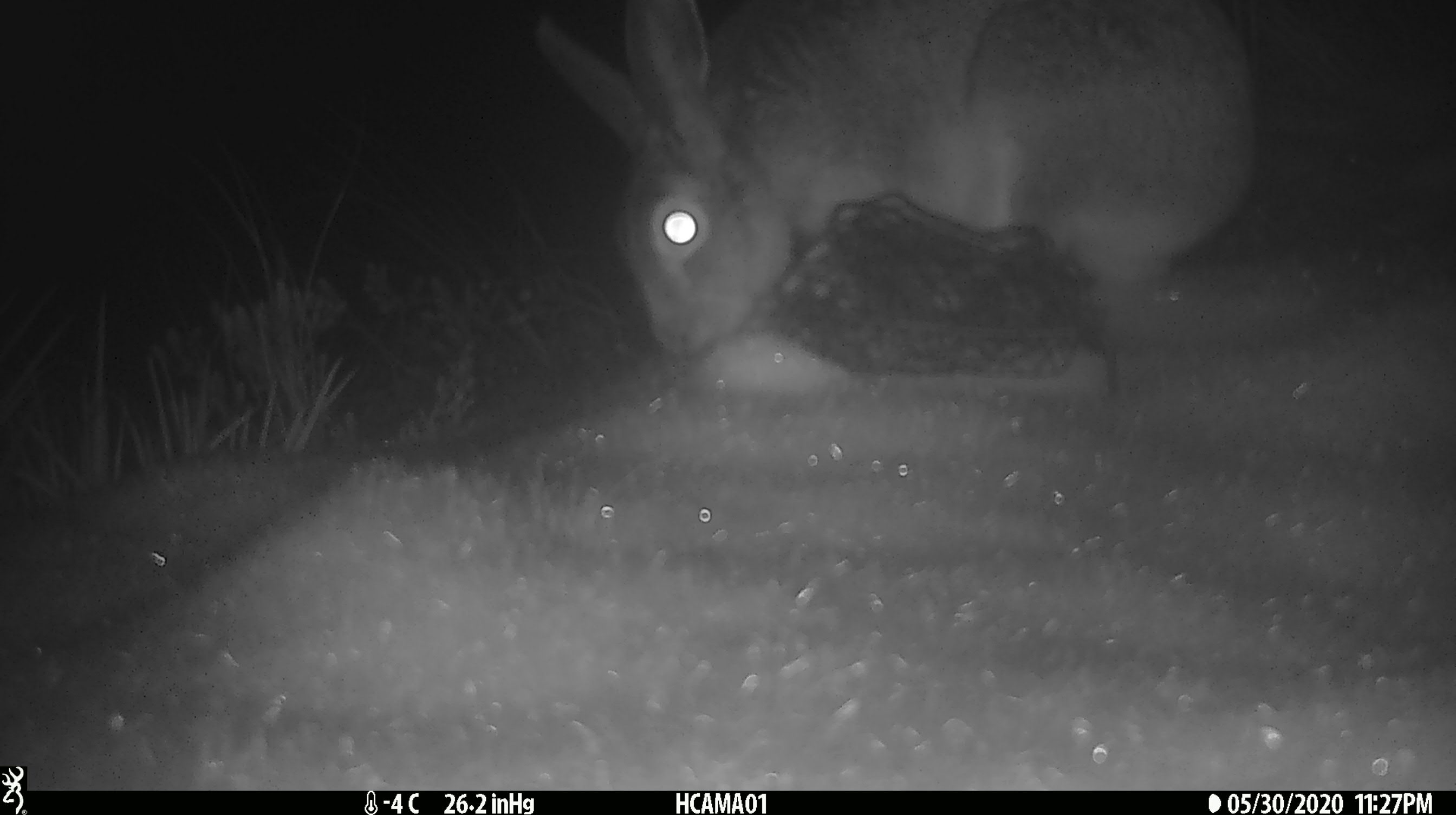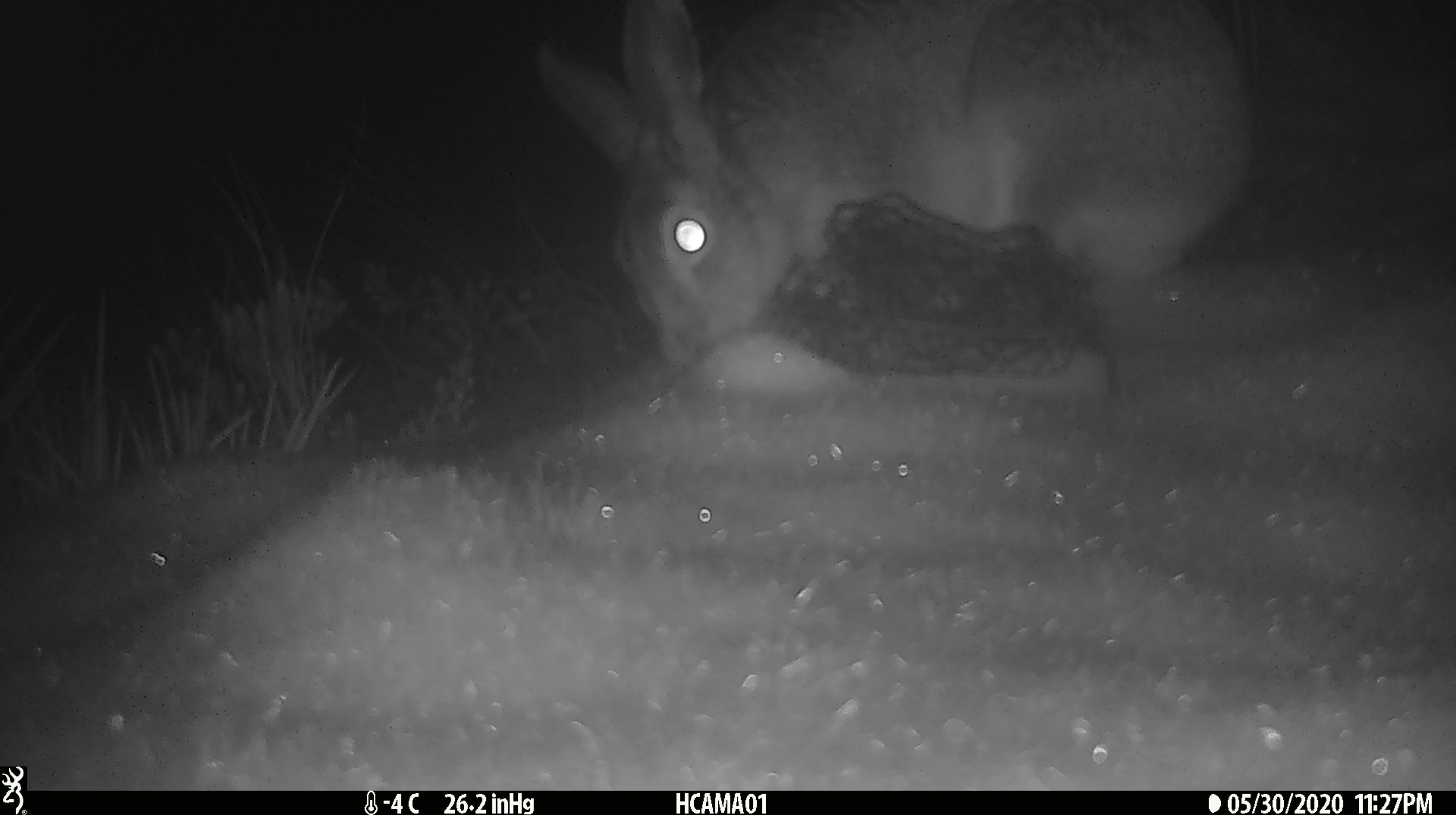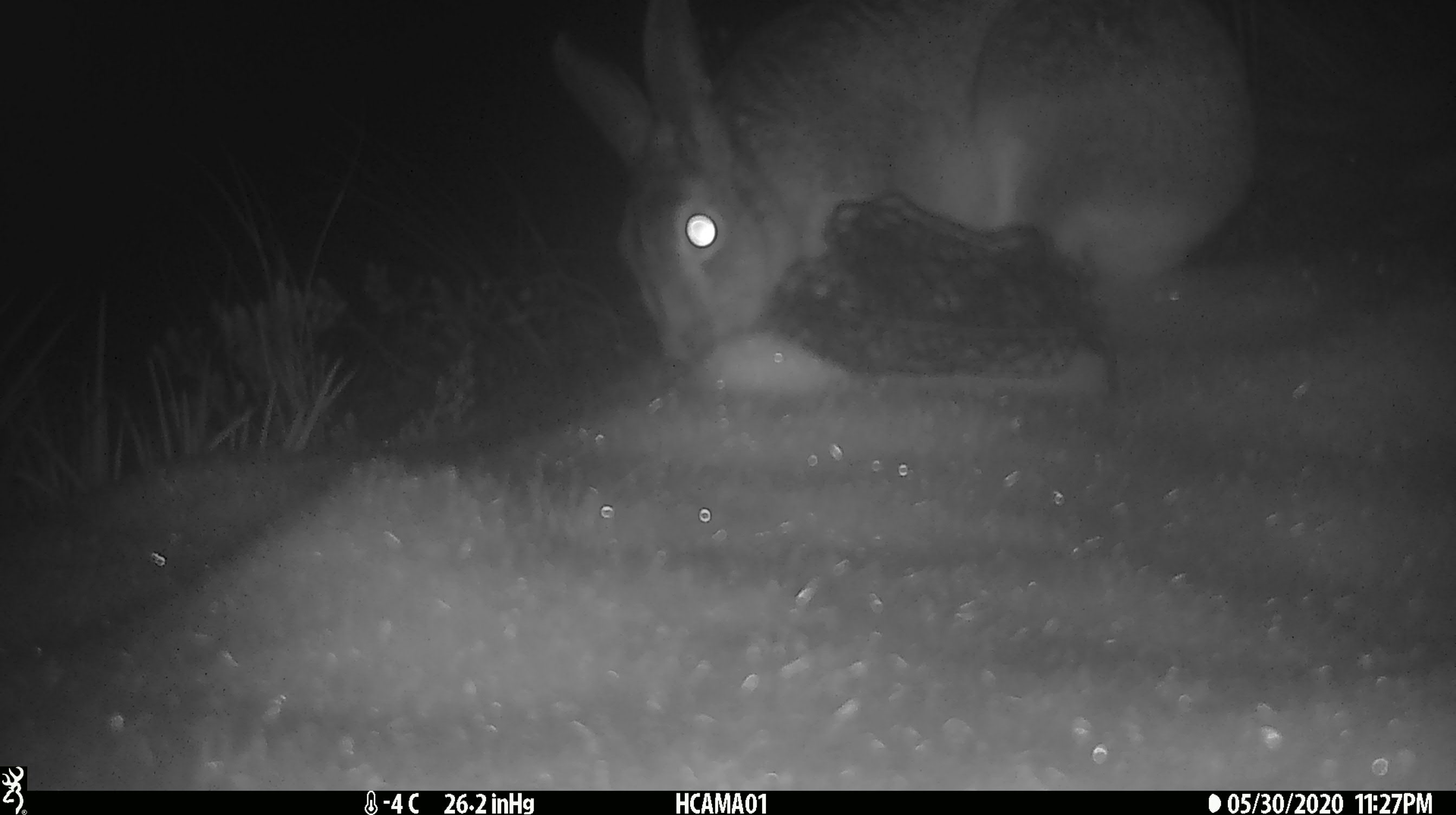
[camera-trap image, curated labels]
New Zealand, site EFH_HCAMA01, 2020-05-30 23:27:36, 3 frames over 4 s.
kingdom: Animalia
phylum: Chordata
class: Mammalia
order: Lagomorpha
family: Leporidae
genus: Lepus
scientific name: Lepus europaeus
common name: brown hare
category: hare